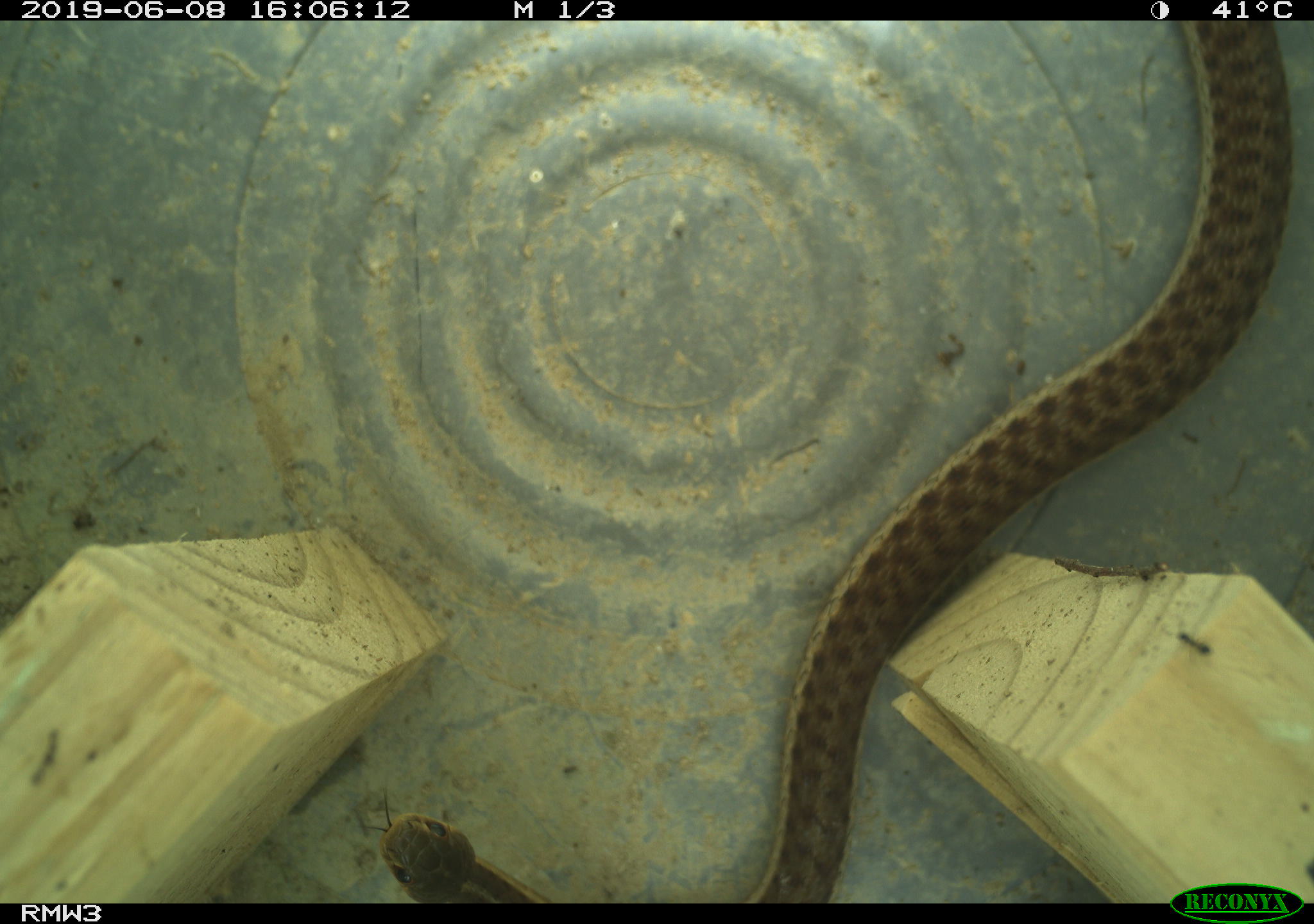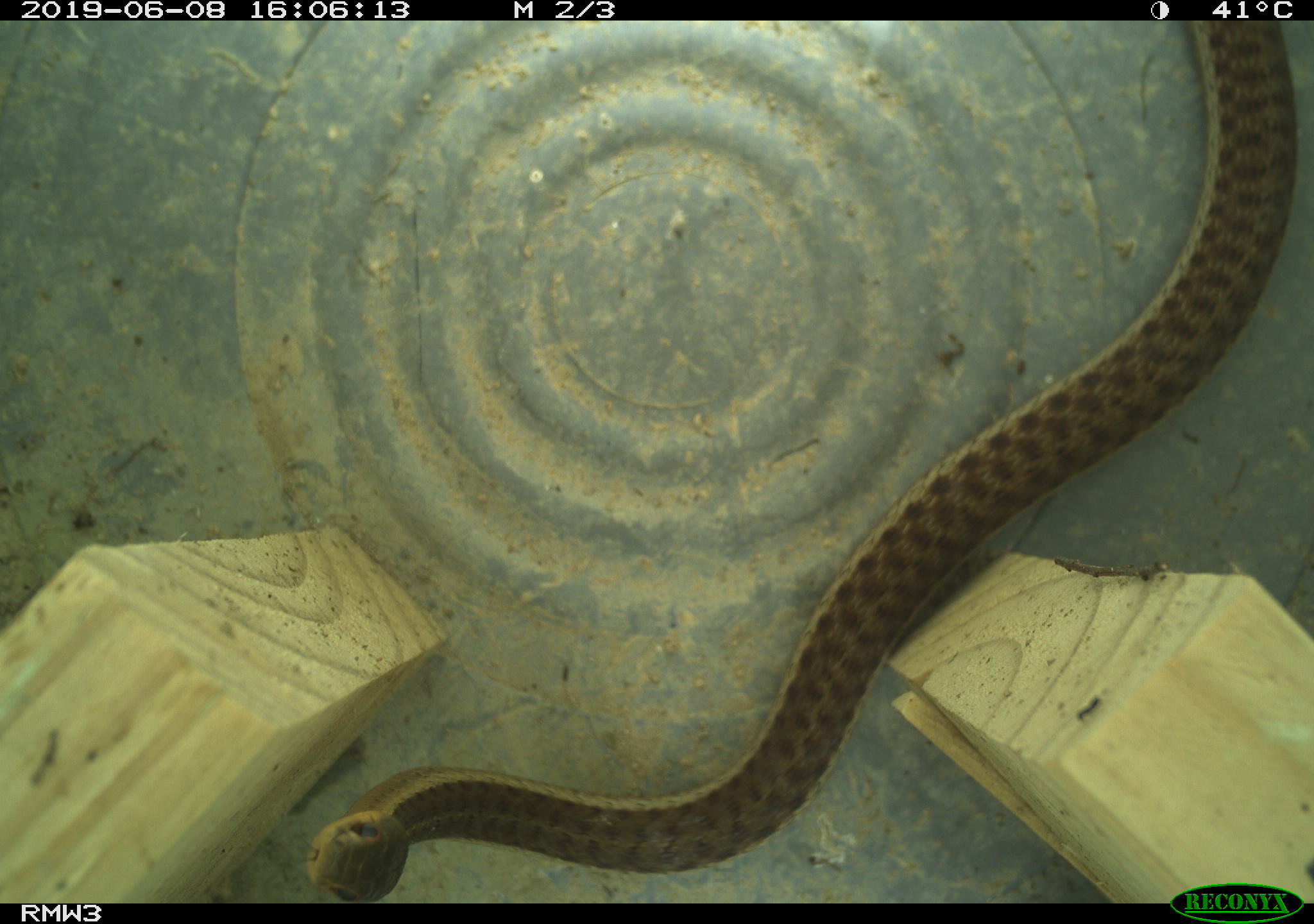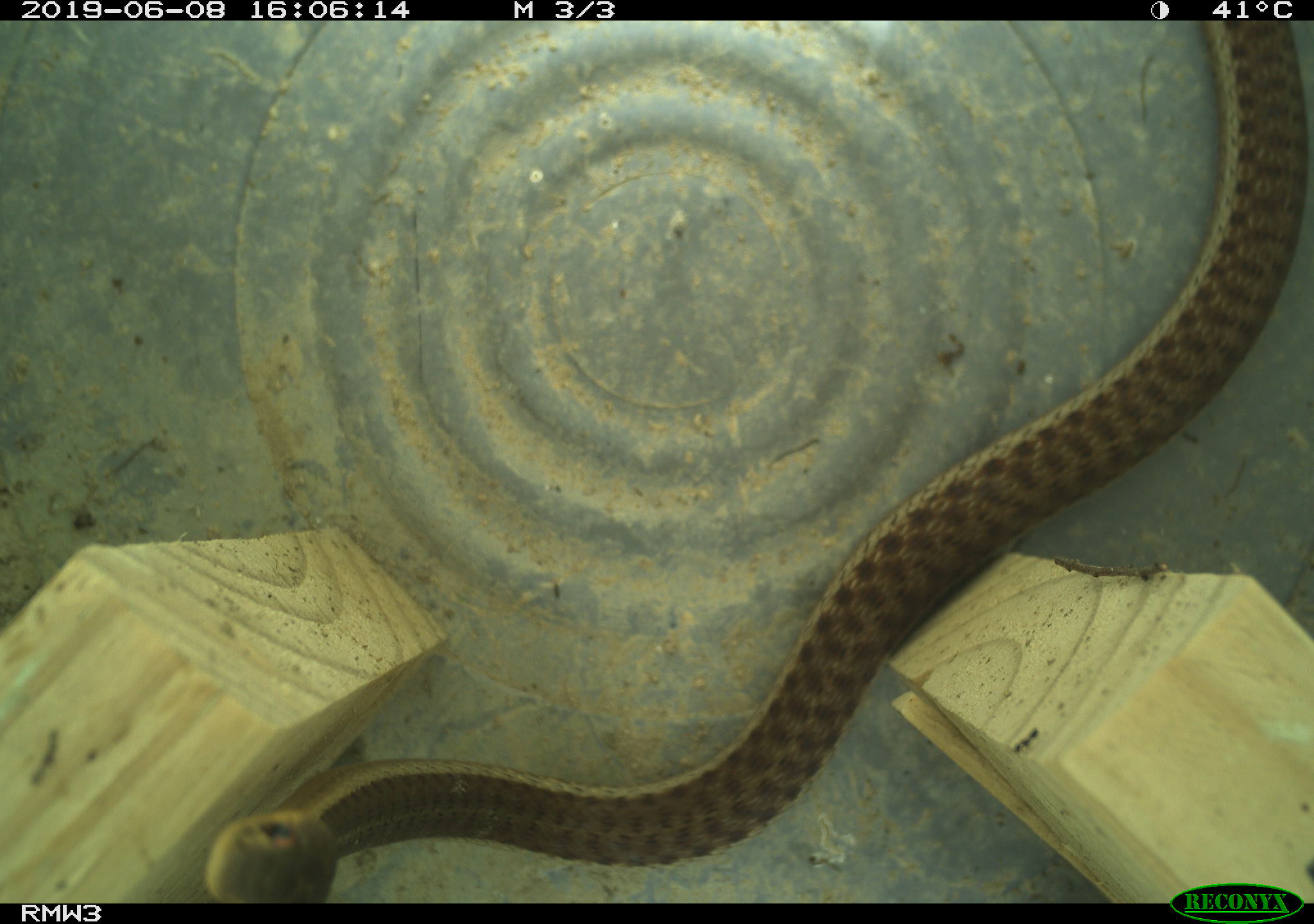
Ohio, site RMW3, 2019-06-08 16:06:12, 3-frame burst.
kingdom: Animalia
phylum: Chordata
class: Reptilia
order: Squamata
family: Colubridae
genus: Thamnophis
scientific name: Thamnophis sirtalis sirtalis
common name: eastern gartersnake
Eastern gartersnake (Thamnophis sirtalis sirtalis).